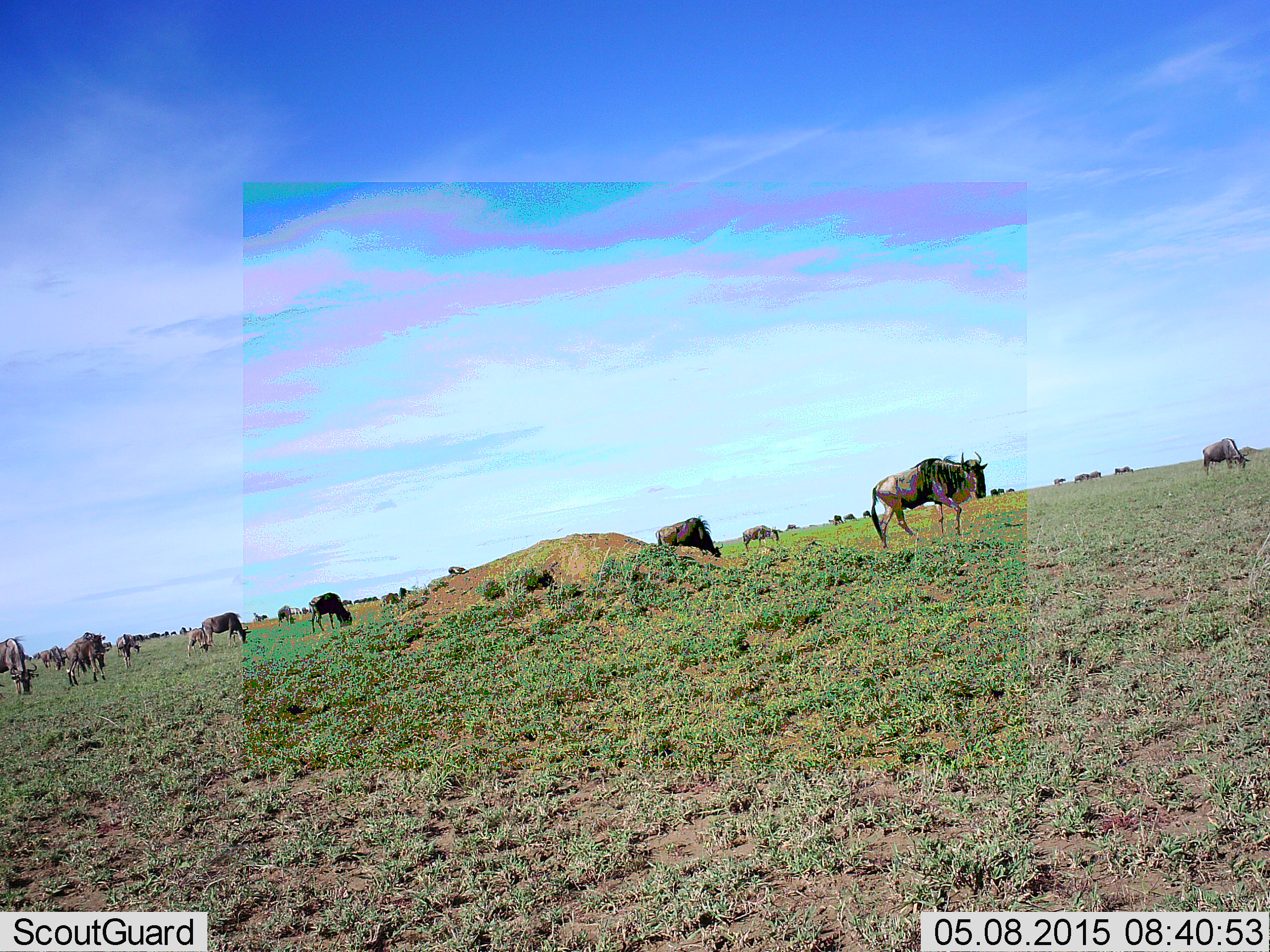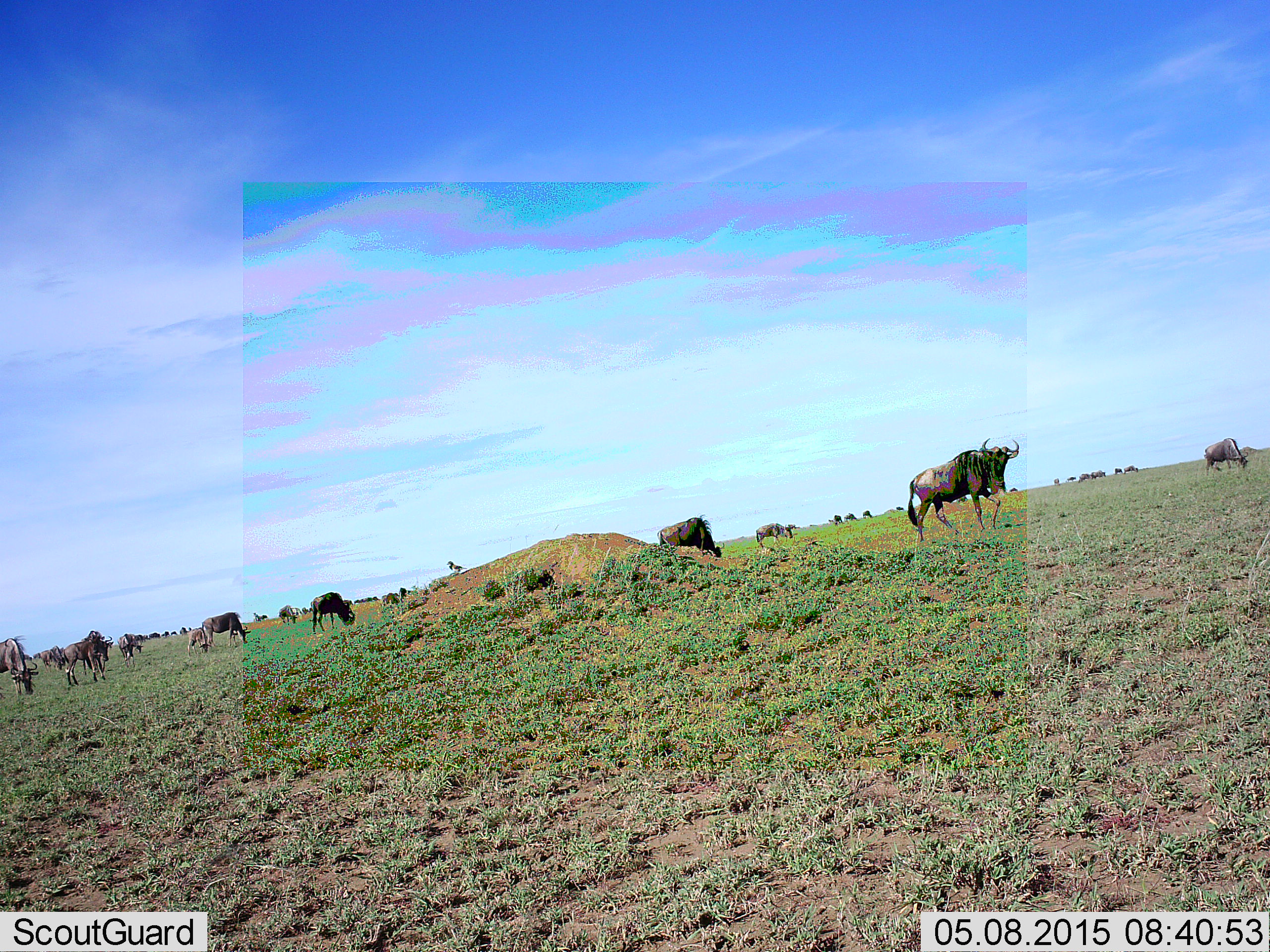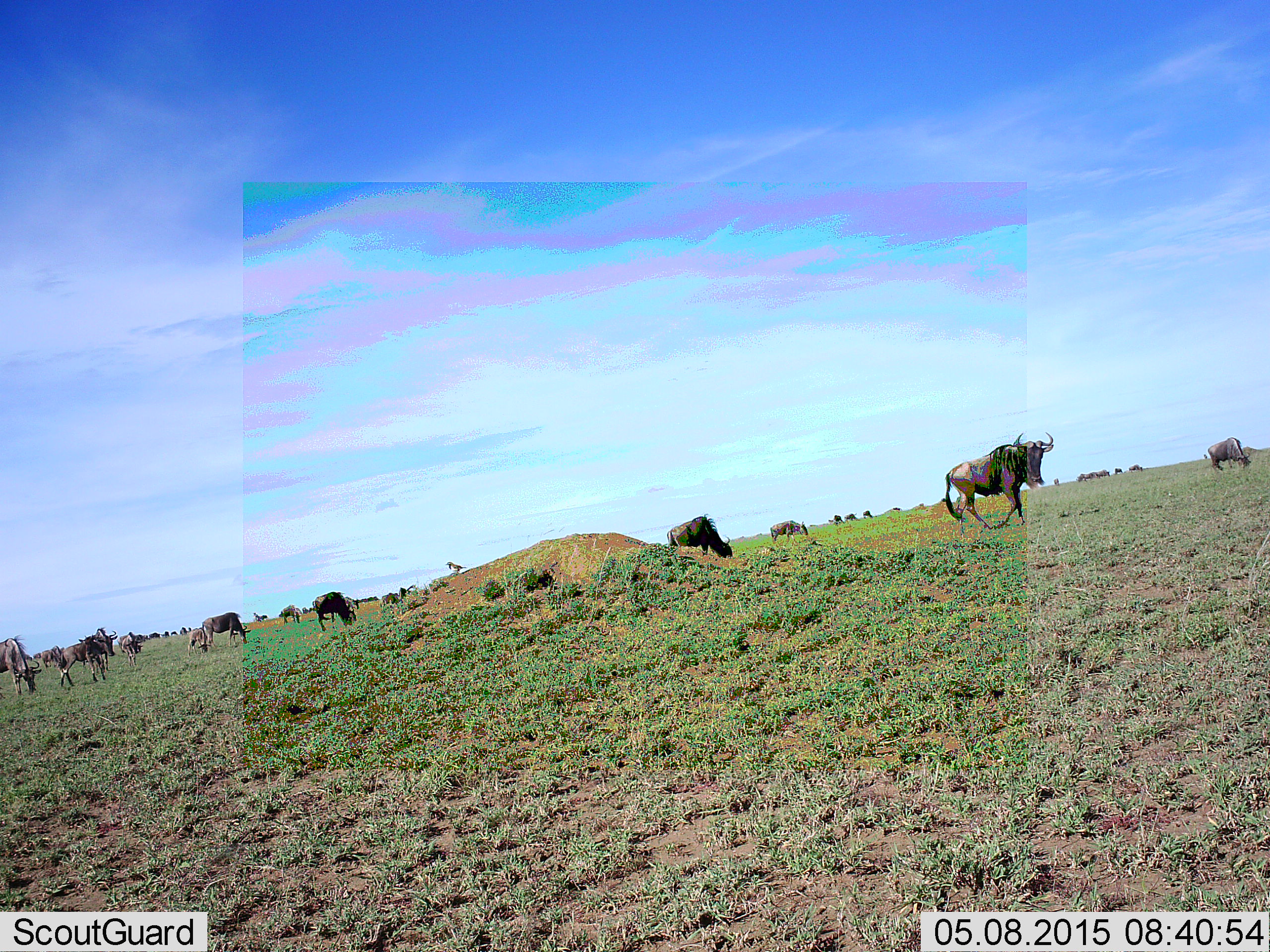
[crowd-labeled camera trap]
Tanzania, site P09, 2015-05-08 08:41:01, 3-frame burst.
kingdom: Animalia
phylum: Chordata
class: Mammalia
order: Artiodactyla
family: Bovidae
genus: Connochaetes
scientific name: Connochaetes taurinus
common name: blue wildebeest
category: wildebeest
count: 11-50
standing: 55%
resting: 0%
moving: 91%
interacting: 0%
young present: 18%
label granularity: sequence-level